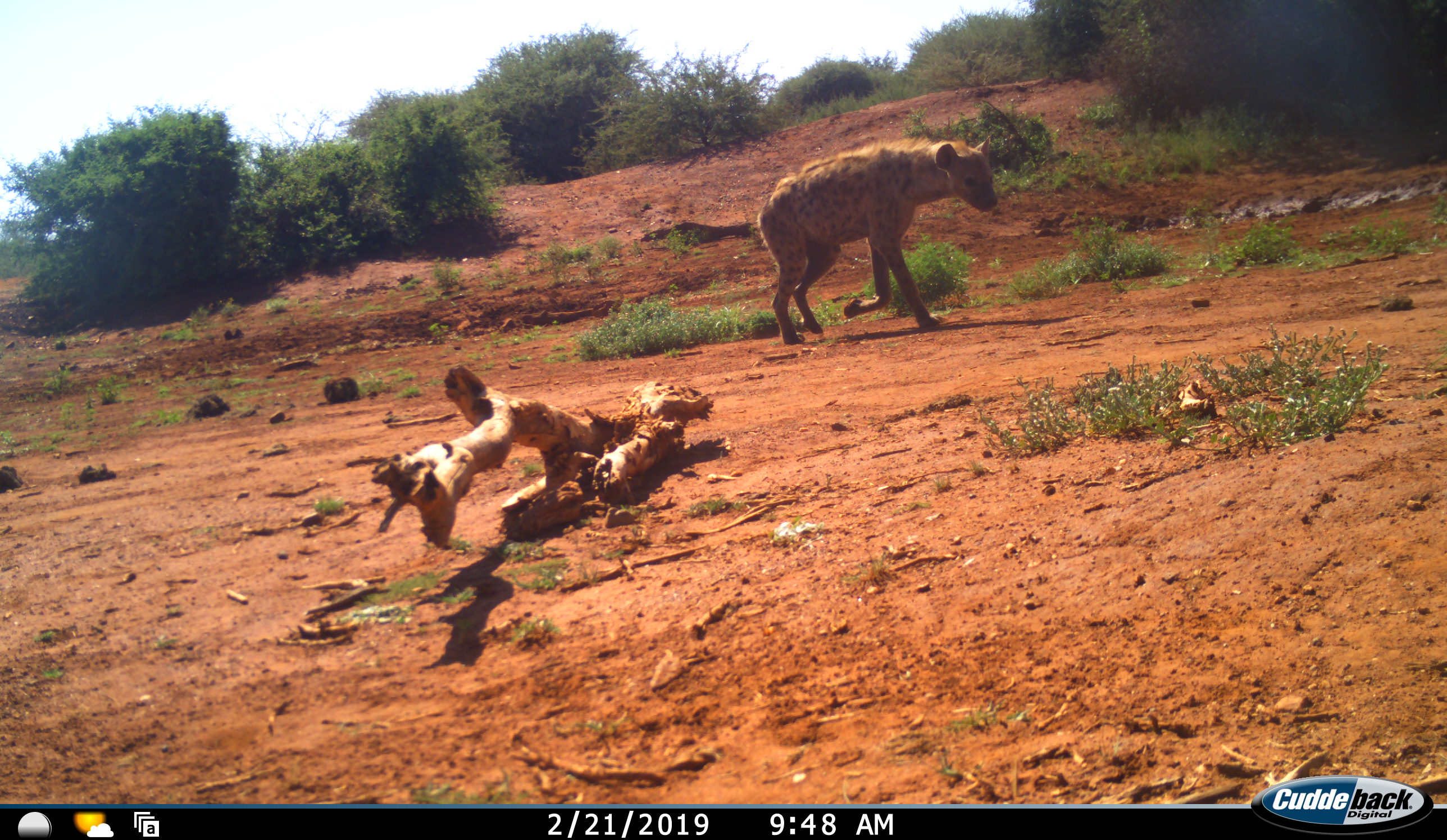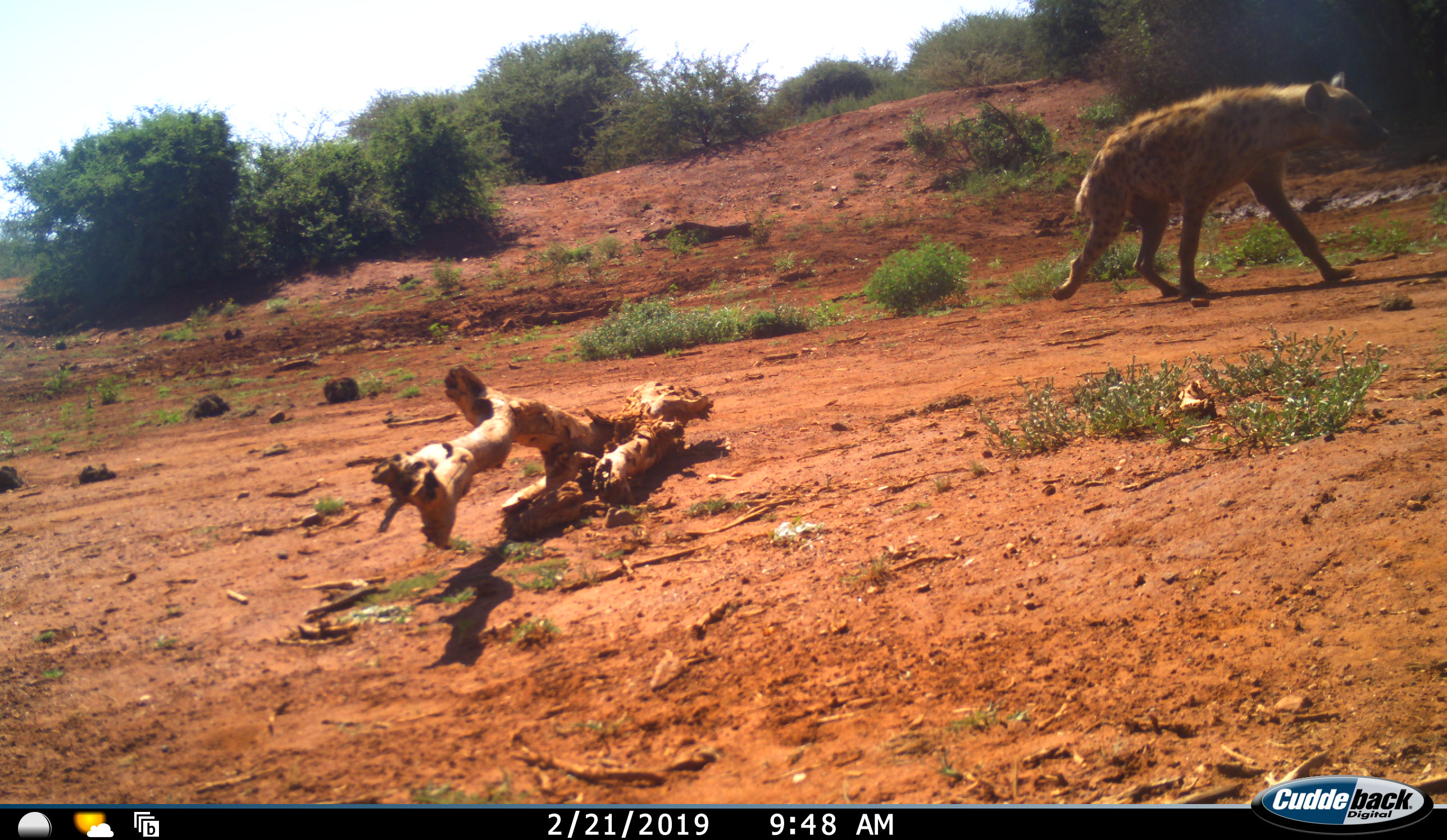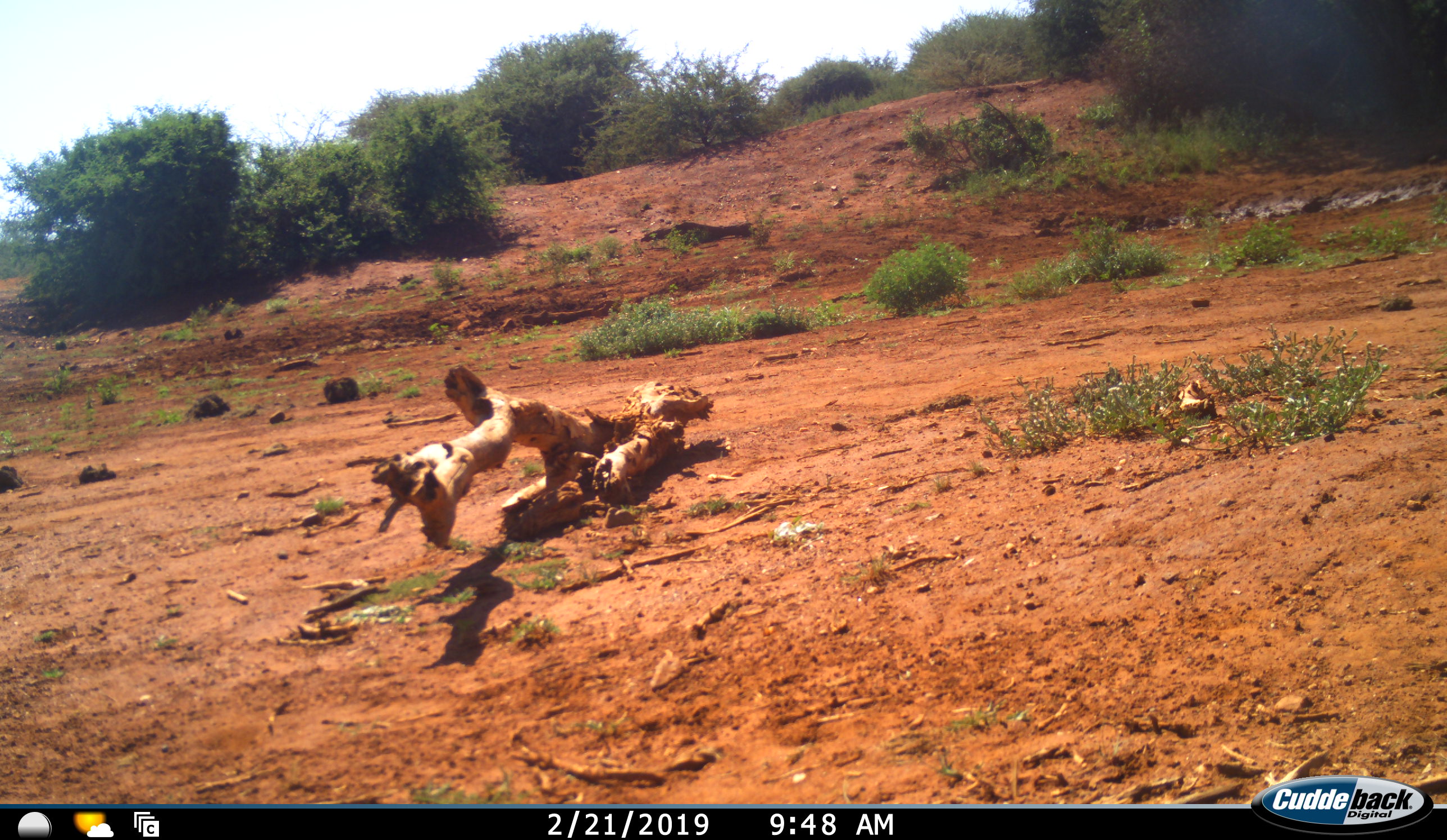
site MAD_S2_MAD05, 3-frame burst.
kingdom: Animalia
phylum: Chordata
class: Mammalia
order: Carnivora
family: Hyaenidae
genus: Crocuta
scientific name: Crocuta crocuta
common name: spotted hyena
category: hyenaspotted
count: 1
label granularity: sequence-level